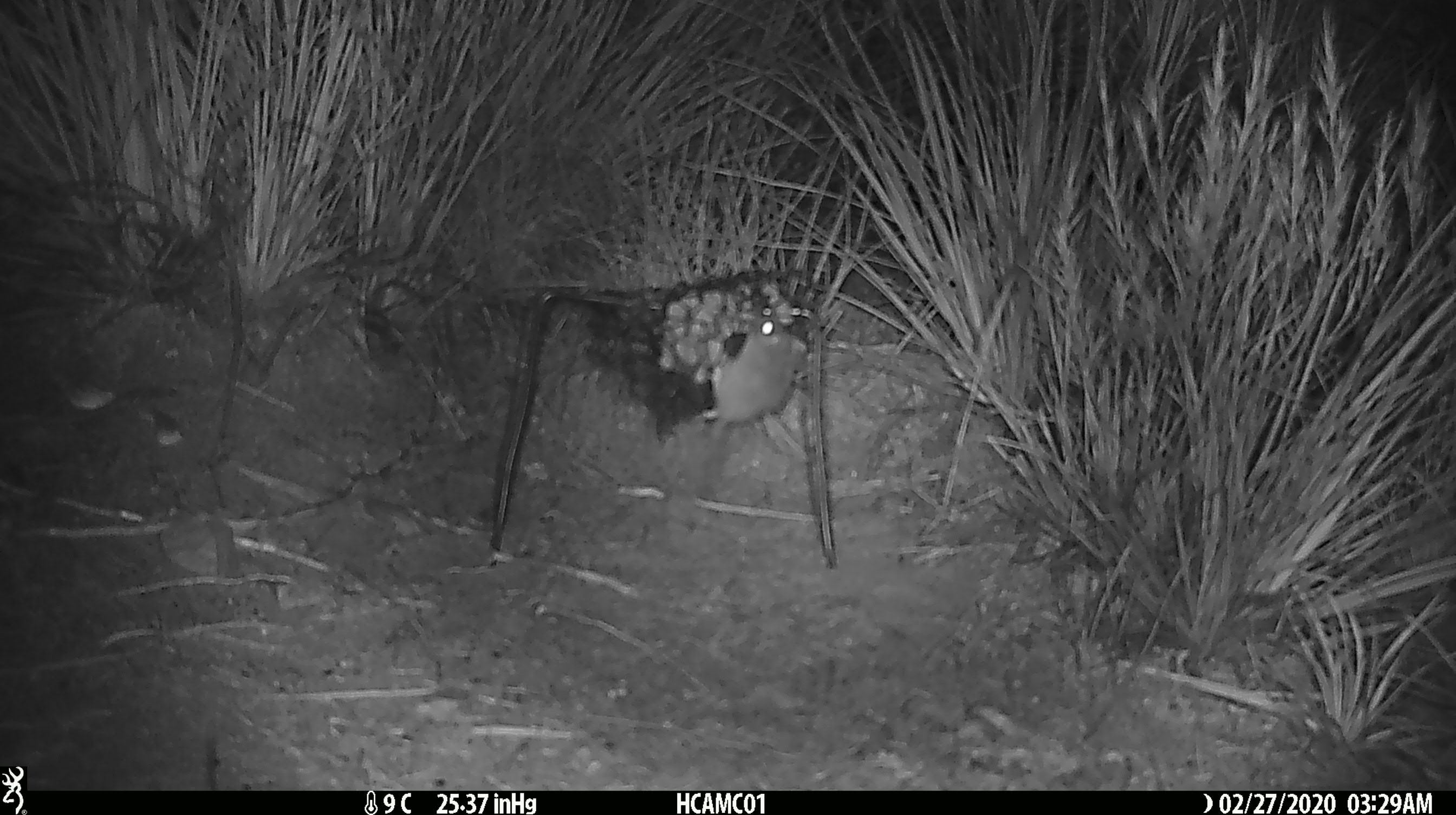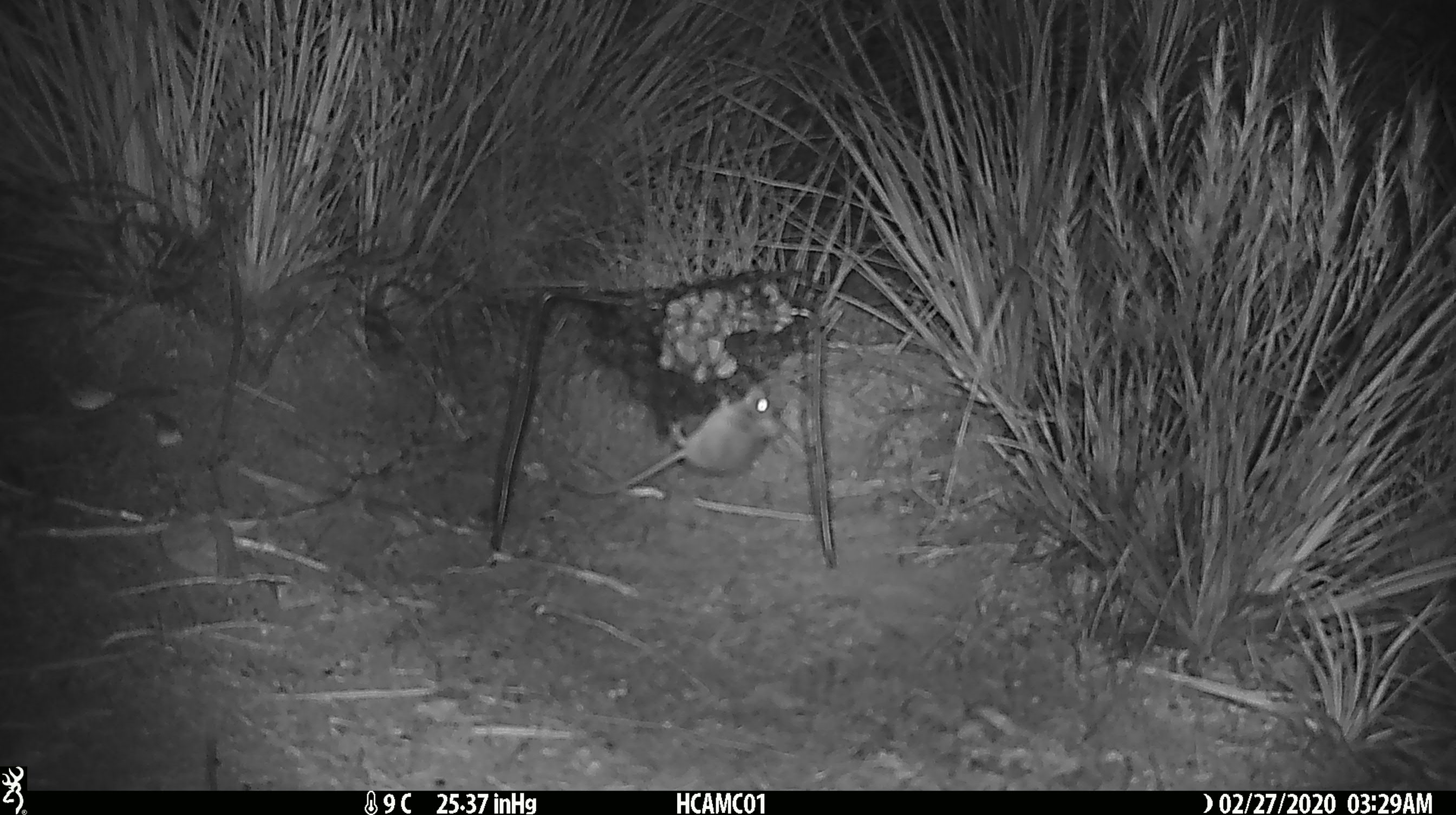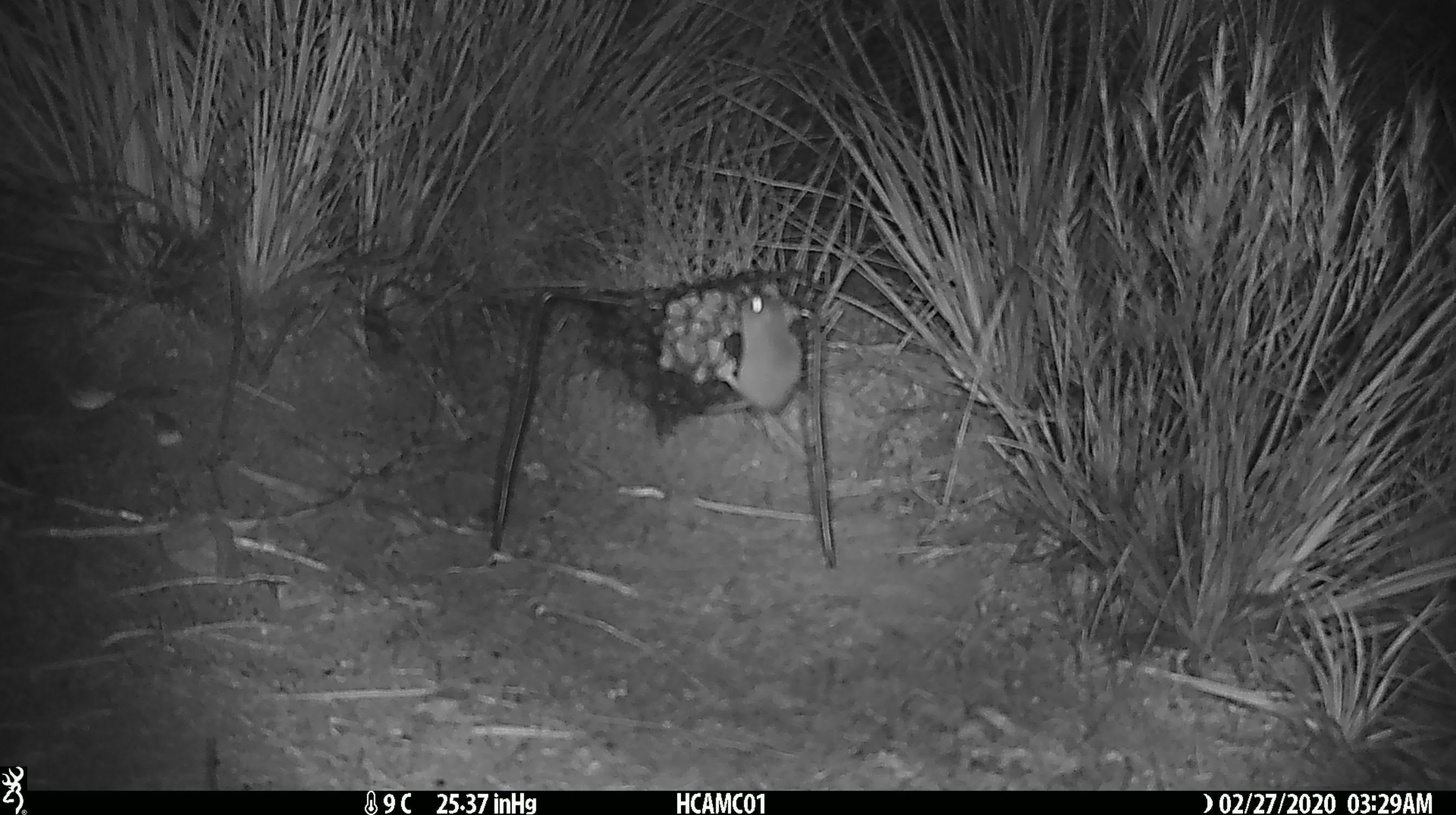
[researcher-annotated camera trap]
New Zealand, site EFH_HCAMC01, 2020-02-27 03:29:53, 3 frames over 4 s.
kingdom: Animalia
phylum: Chordata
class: Mammalia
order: Rodentia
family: Muridae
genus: Mus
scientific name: Mus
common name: mouse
Mouse (Mus).